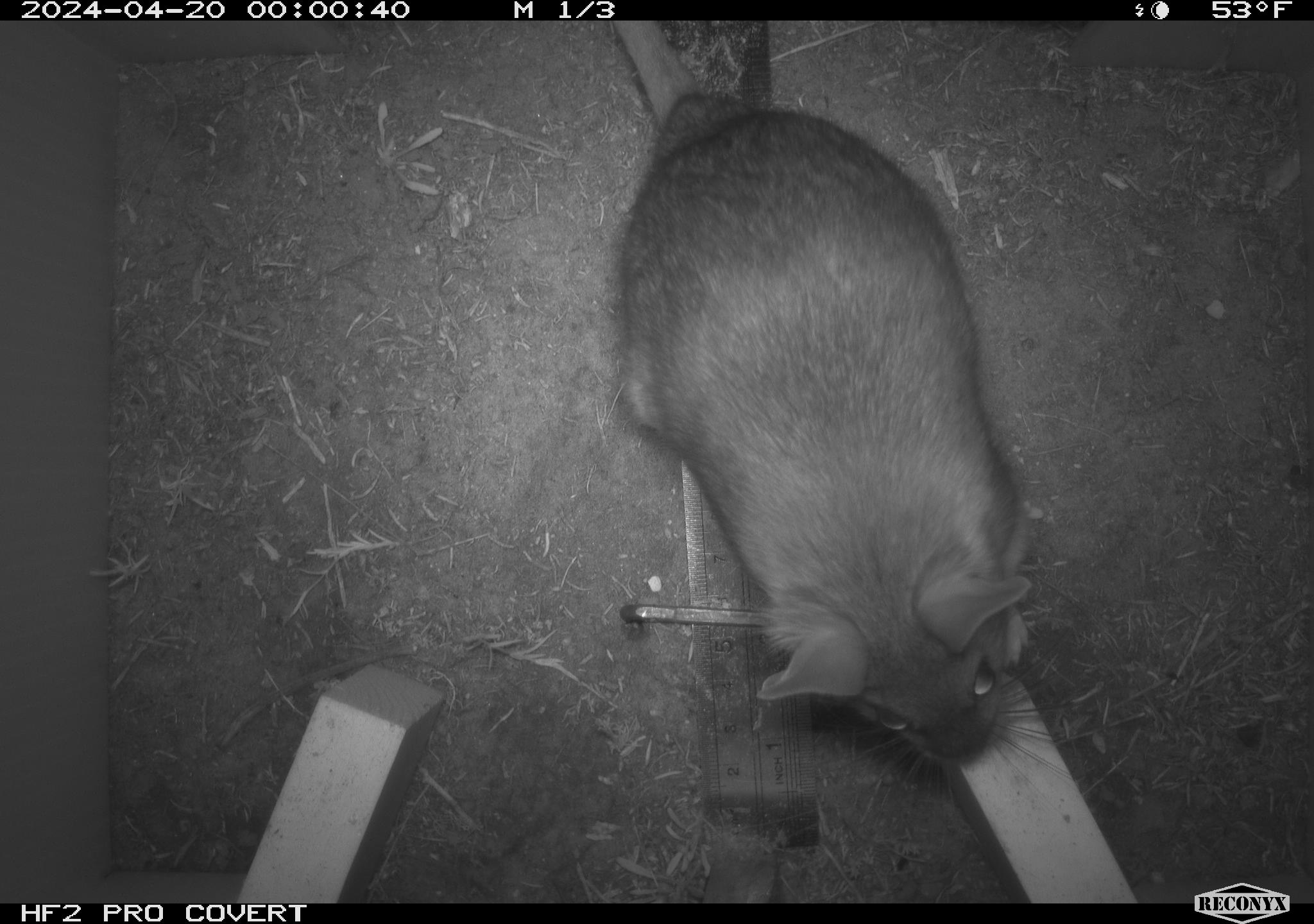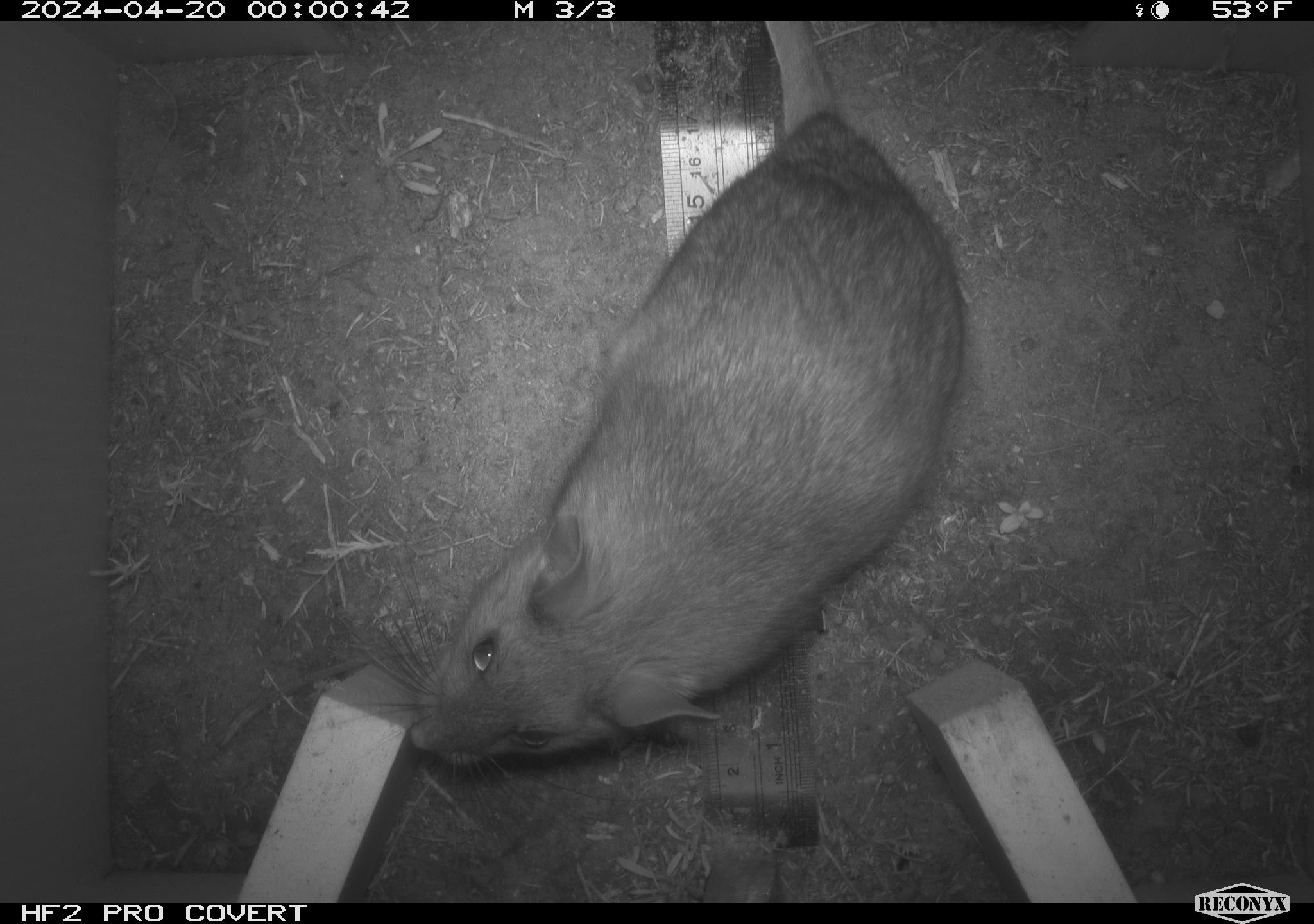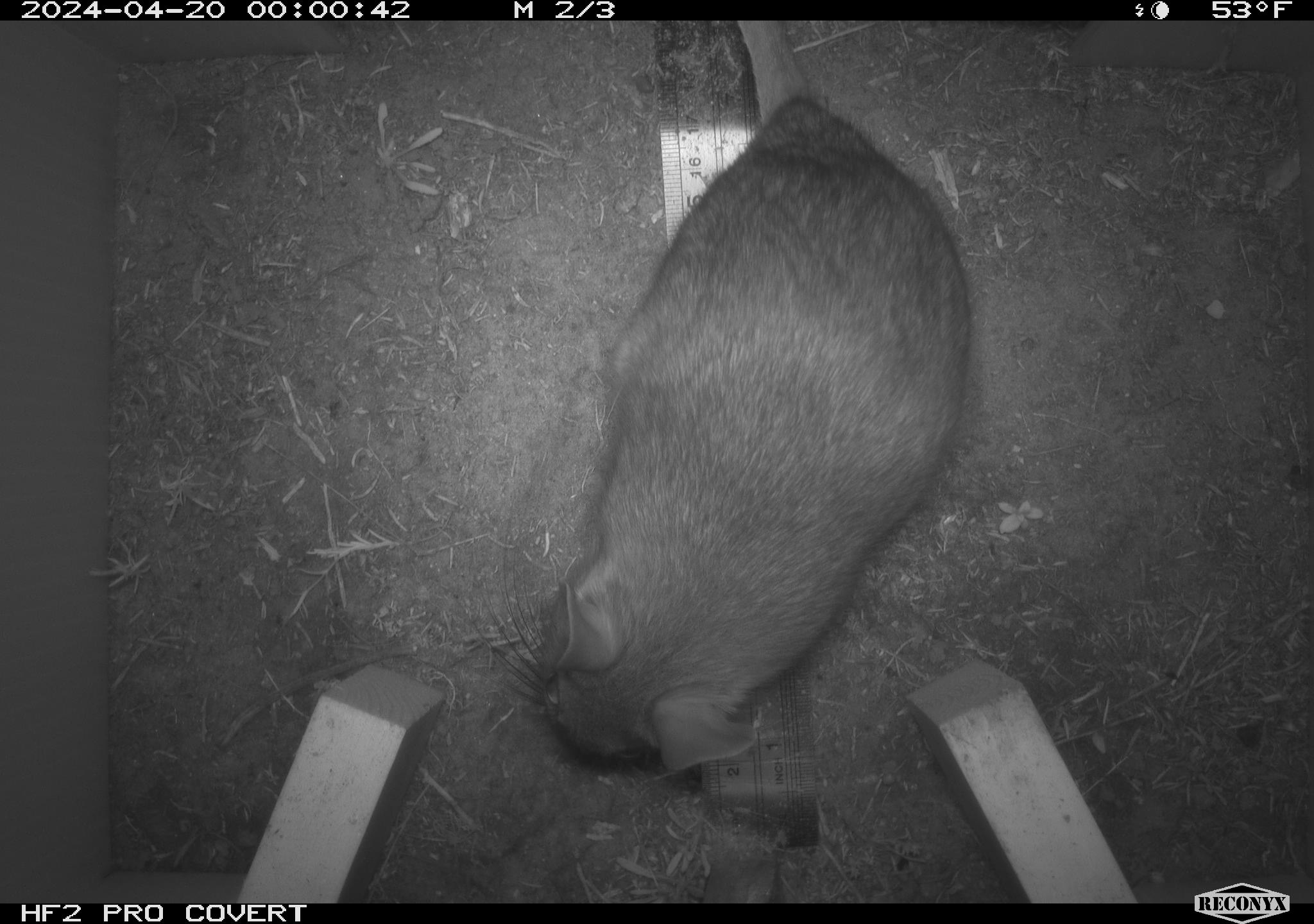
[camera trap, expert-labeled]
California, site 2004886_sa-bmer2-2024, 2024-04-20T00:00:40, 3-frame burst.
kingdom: Animalia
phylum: Chordata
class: Mammalia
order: Rodentia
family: Muridae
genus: Rattus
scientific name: Rattus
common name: rat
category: rattus species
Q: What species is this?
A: Rattus species (rat) (Rattus).